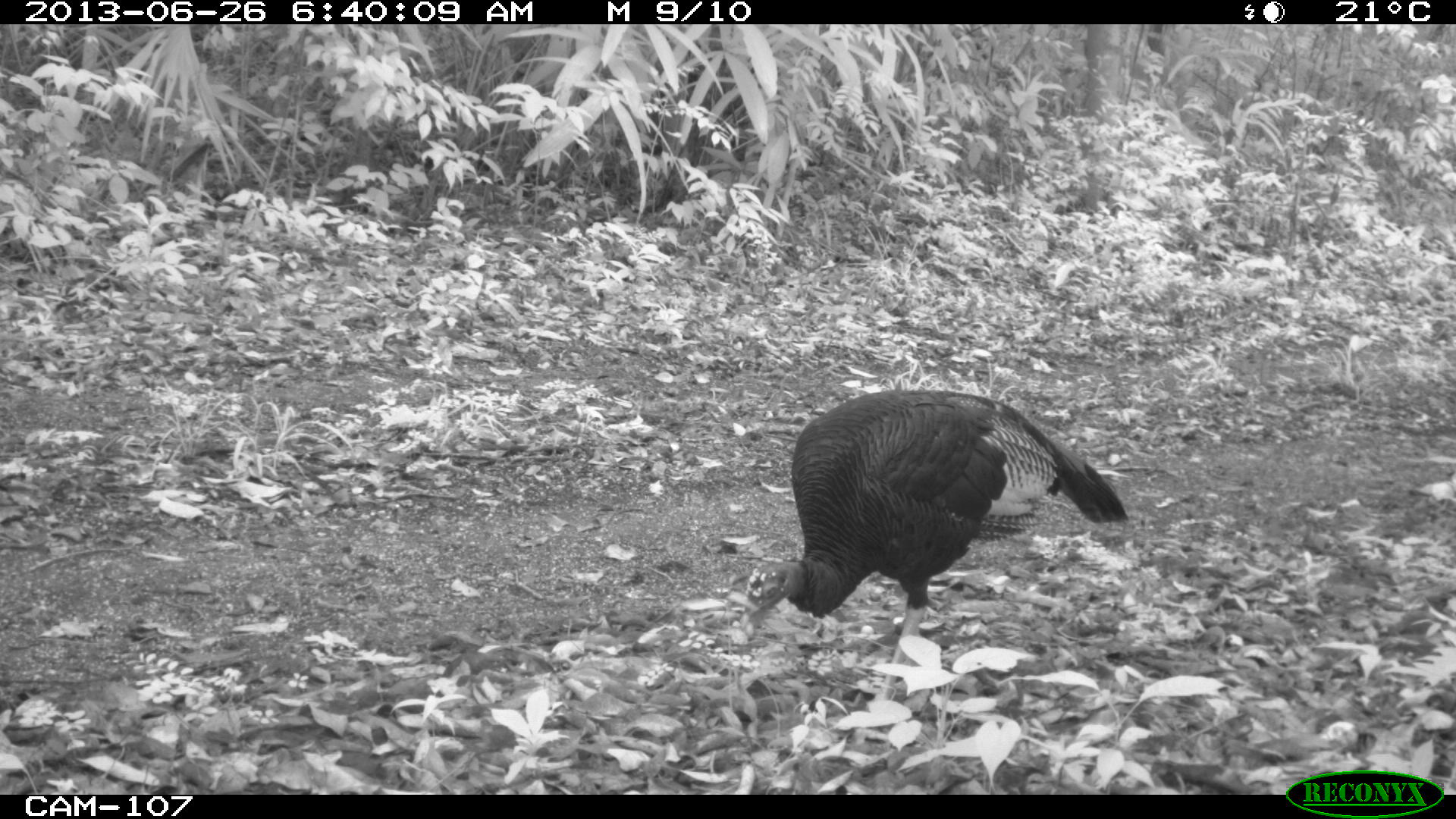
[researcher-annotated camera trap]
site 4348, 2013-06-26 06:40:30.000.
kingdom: Animalia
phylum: Chordata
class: Aves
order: Galliformes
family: Phasianidae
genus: Meleagris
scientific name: Meleagris ocellata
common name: ocellated turkey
Meleagris ocellata (ocellated turkey), count 2.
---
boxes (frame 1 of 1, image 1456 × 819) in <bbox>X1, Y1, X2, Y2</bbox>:
meleagris ocellata: <bbox>748, 389, 1128, 719</bbox>